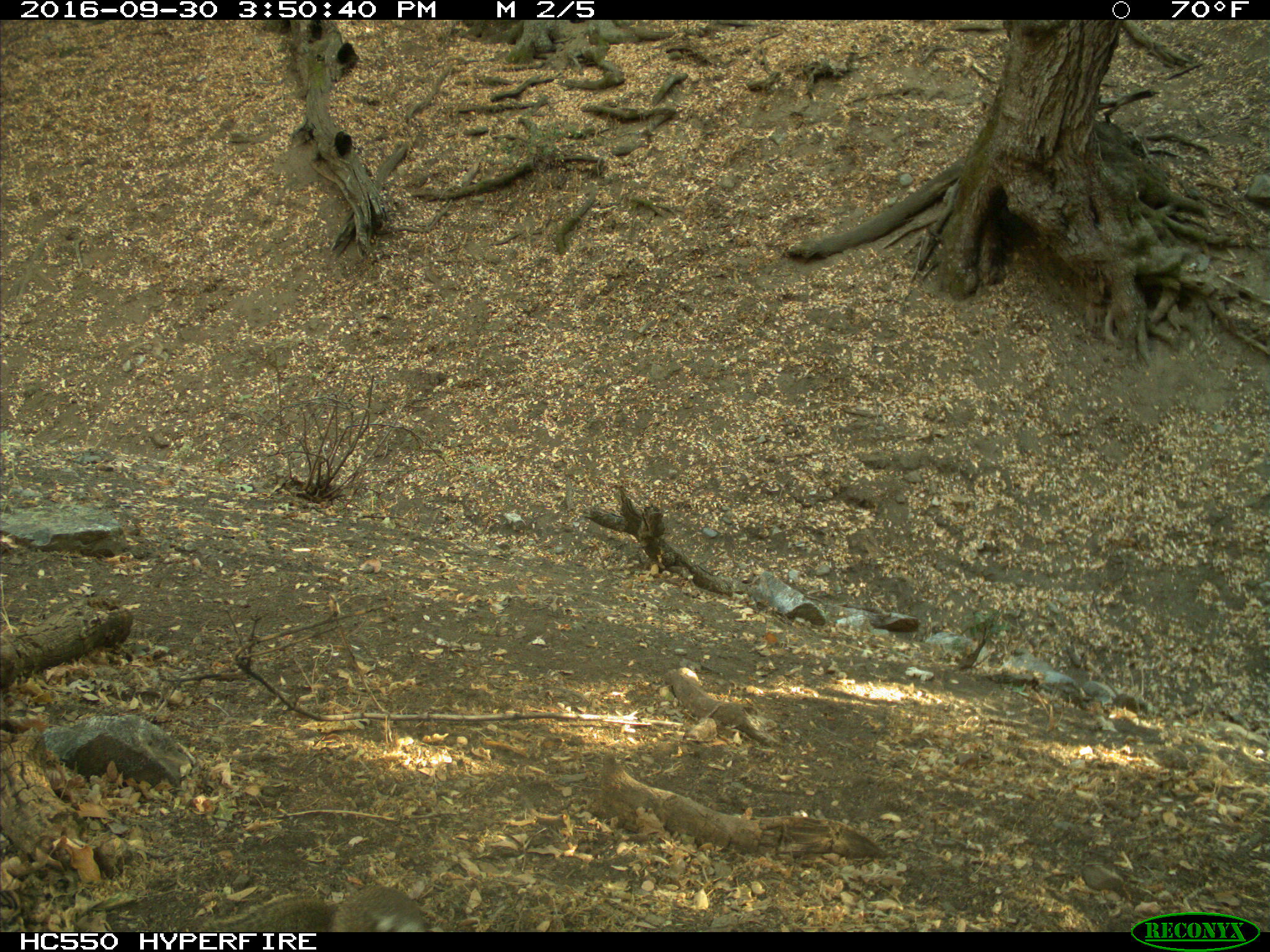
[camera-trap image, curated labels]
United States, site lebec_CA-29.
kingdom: Animalia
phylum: Chordata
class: Mammalia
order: Rodentia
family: Sciuridae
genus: Otospermophilus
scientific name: Otospermophilus beecheyi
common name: california ground squirrel